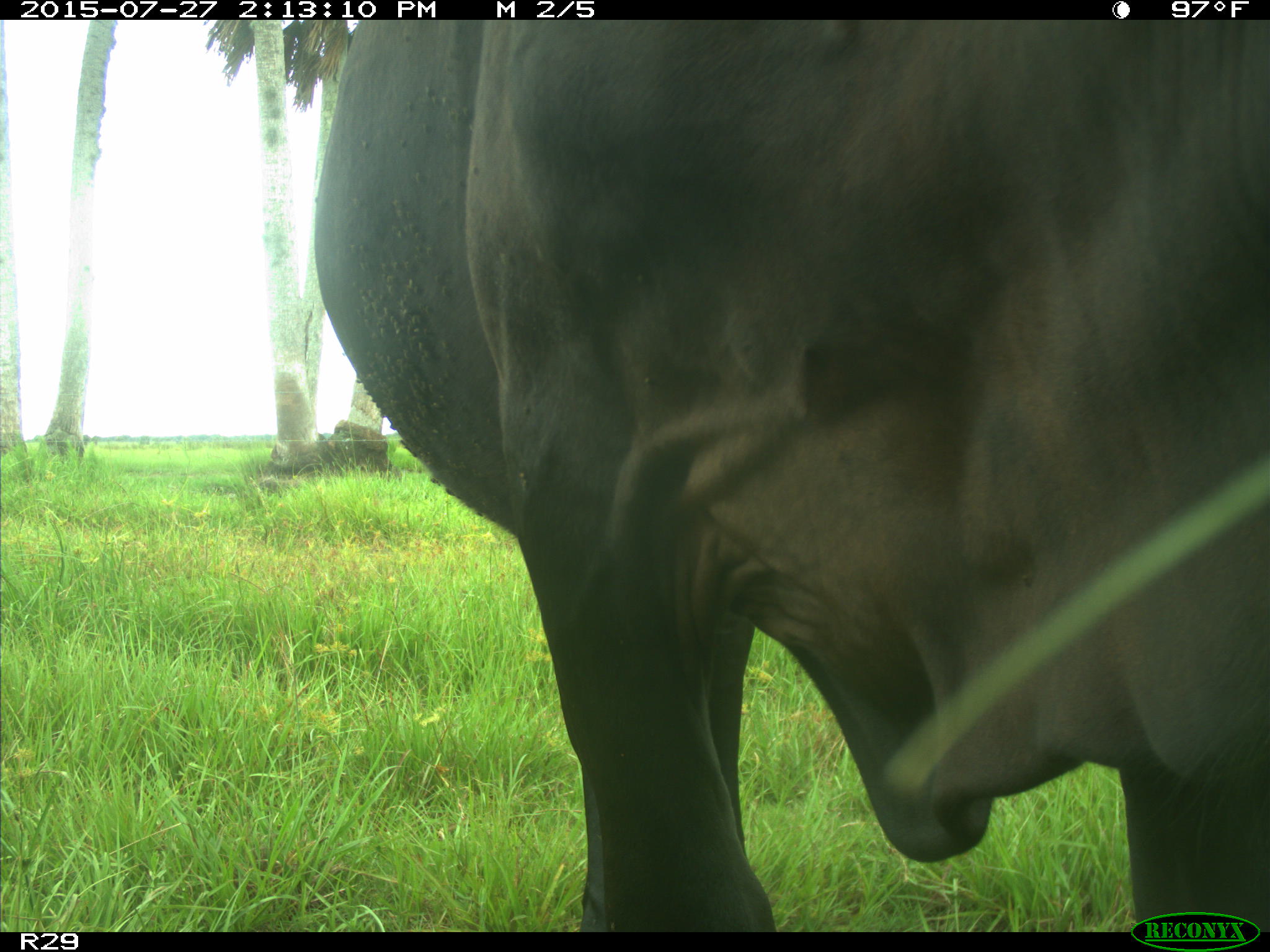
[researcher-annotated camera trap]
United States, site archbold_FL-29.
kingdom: Animalia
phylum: Chordata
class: Mammalia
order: Artiodactyla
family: Bovidae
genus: Bos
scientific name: Bos taurus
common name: domestic cow